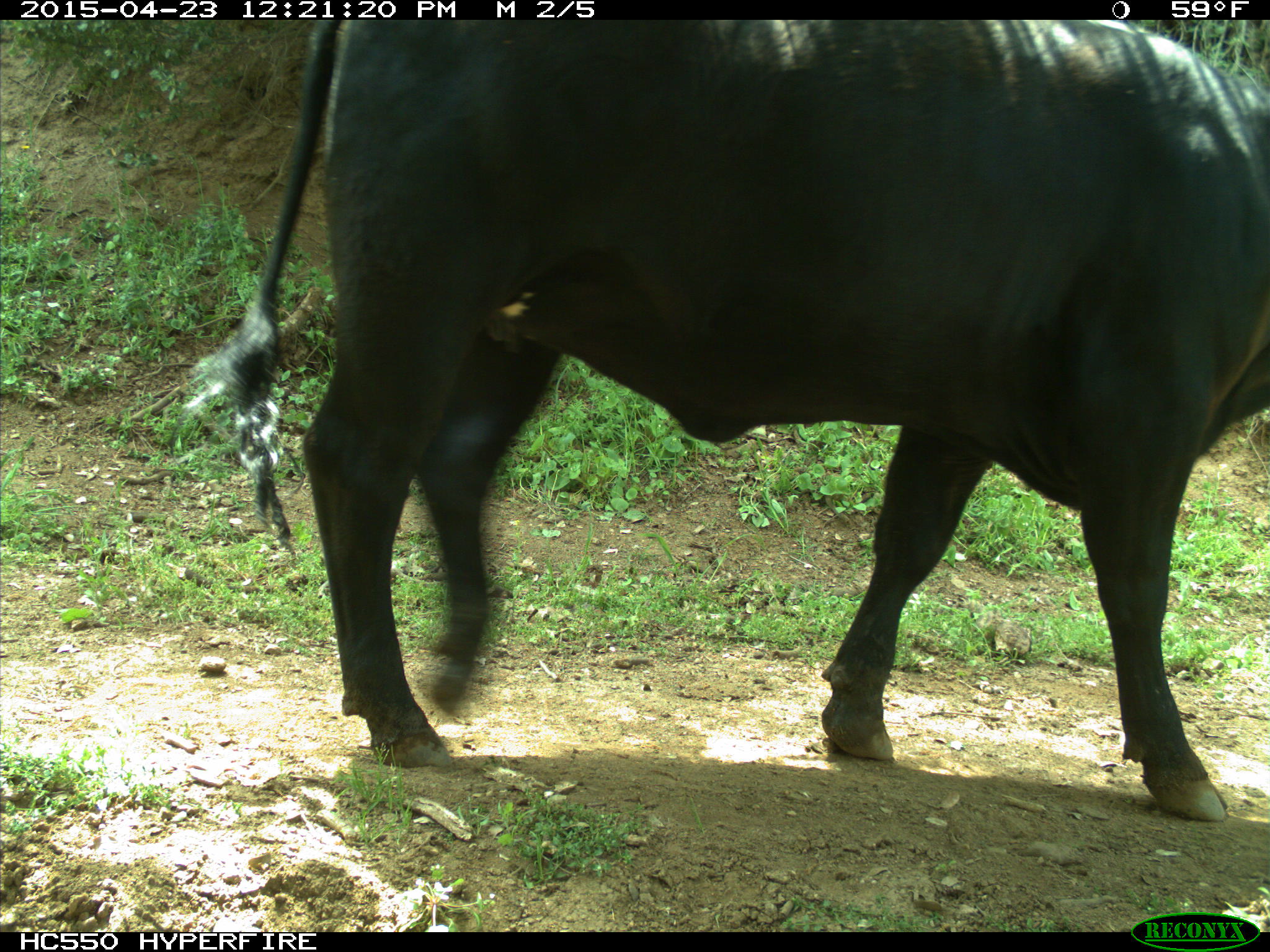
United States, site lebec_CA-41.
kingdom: Animalia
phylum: Chordata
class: Mammalia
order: Artiodactyla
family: Bovidae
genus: Bos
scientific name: Bos taurus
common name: domestic cow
Bos taurus (domestic cow).